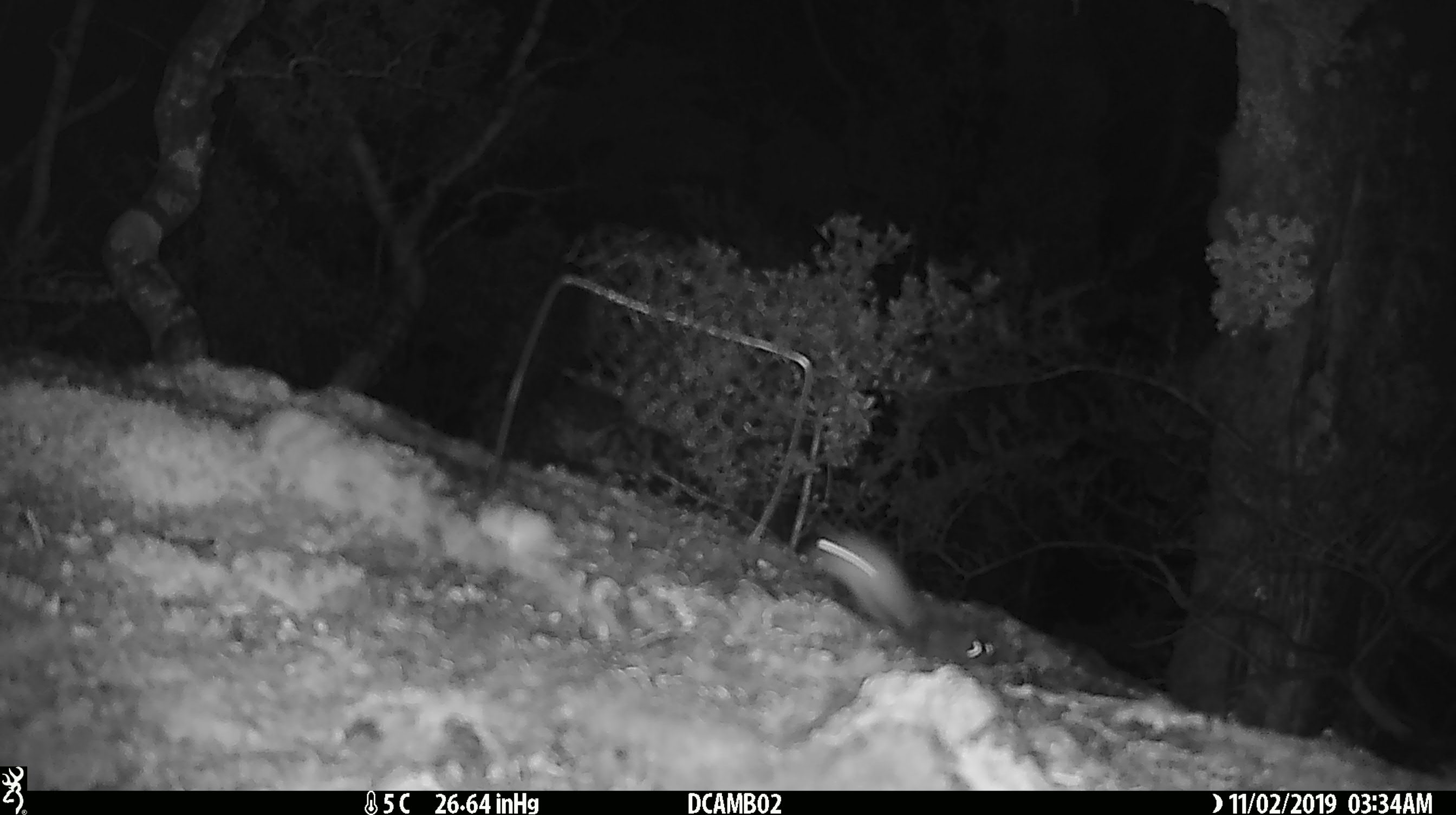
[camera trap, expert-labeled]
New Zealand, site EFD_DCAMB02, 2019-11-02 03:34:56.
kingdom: Animalia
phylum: Chordata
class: Mammalia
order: Rodentia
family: Muridae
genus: Mus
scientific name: Mus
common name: mouse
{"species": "mouse (Mus)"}